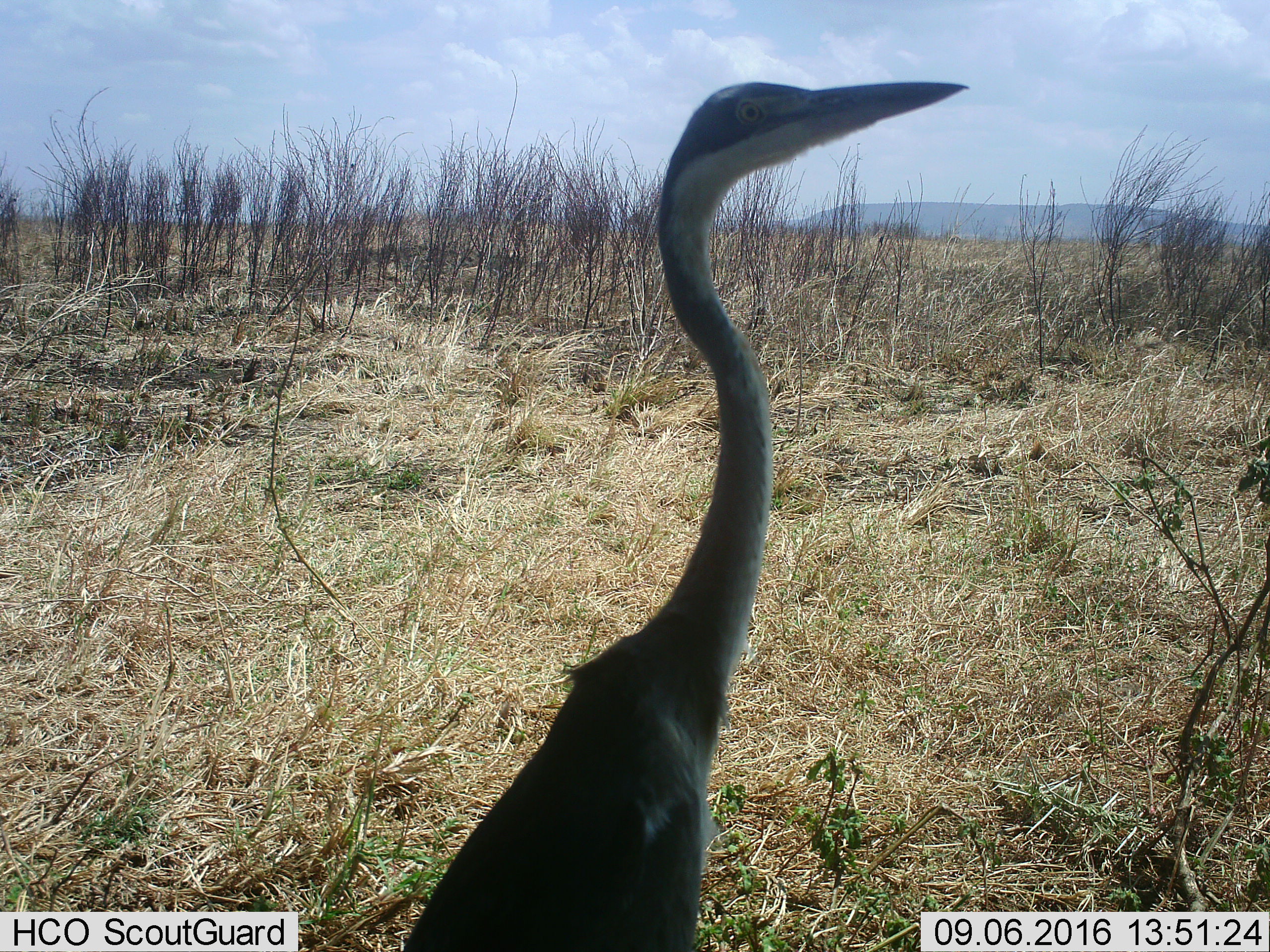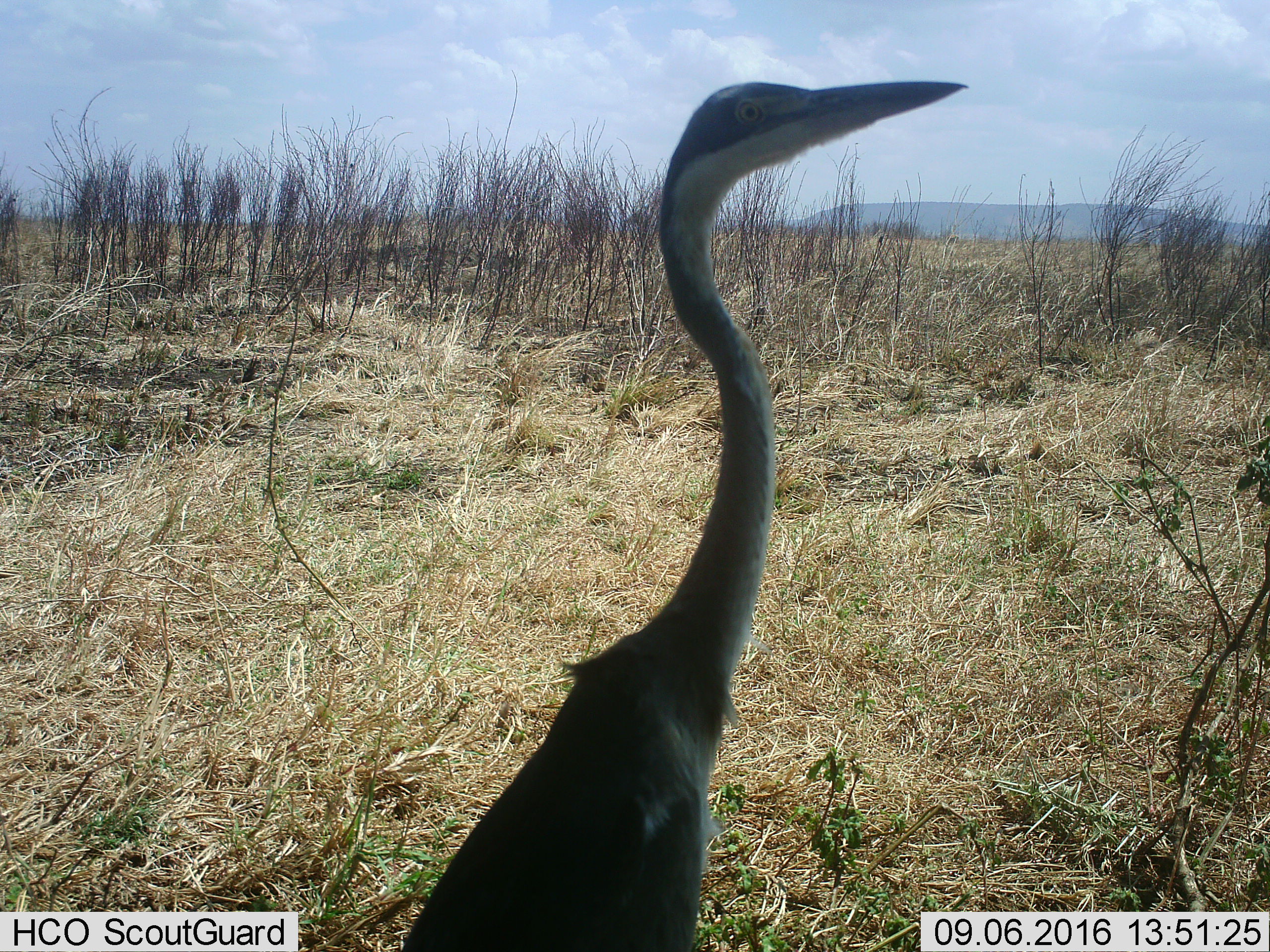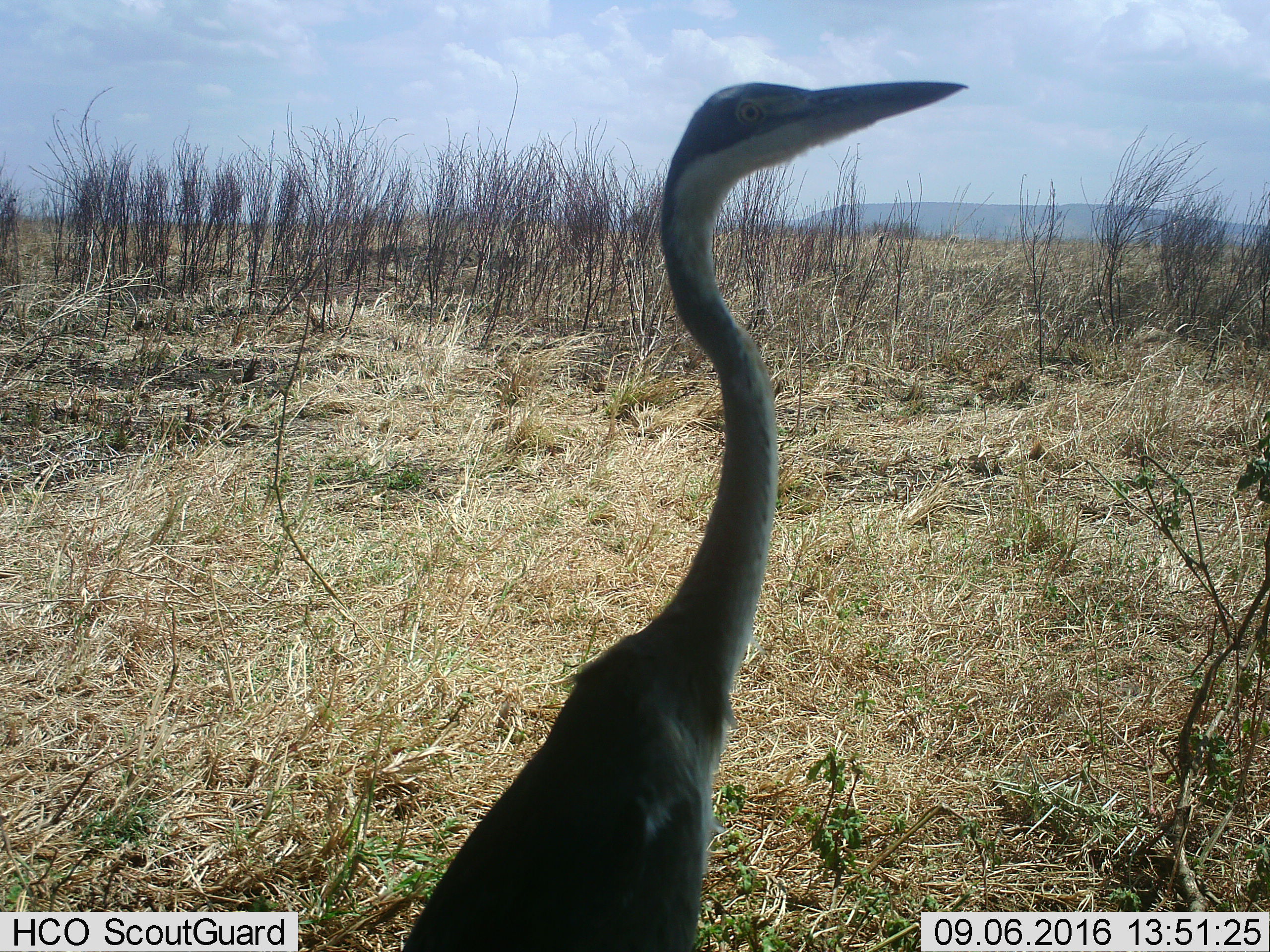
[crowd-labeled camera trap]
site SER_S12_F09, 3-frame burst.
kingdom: Animalia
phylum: Chordata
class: Aves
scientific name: Aves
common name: bird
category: birdother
Birdother (bird) (Aves), count 1. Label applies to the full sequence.